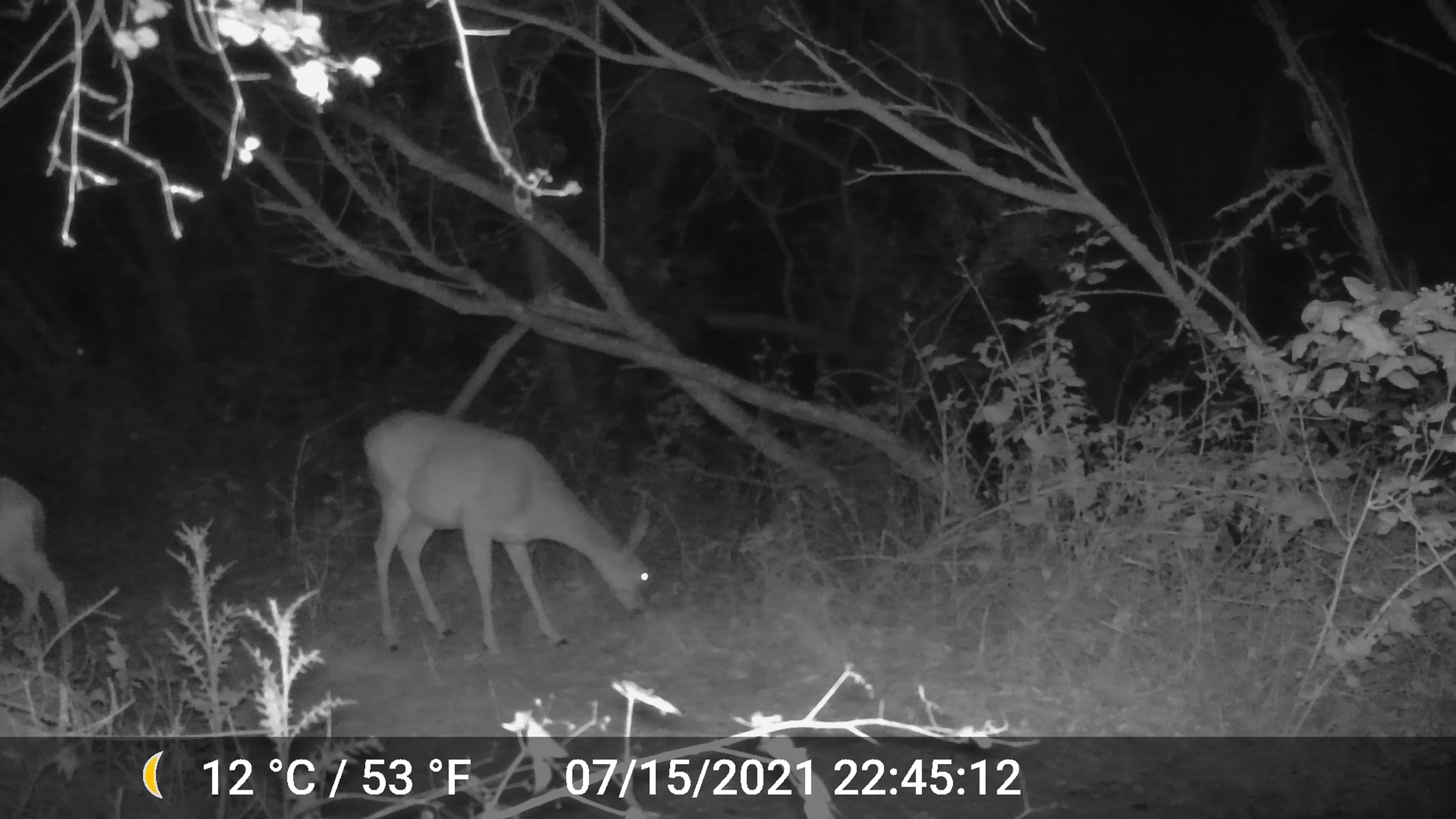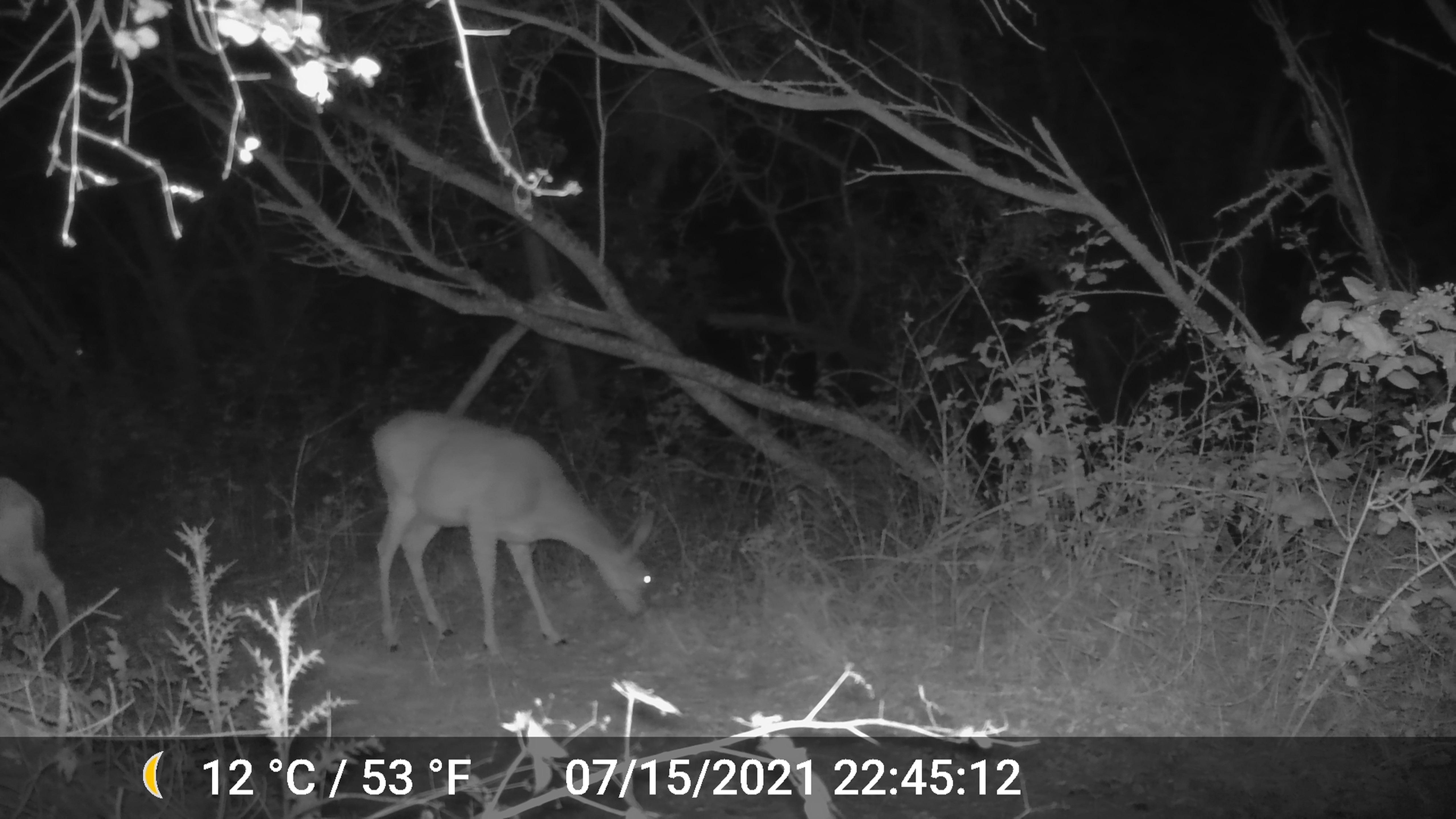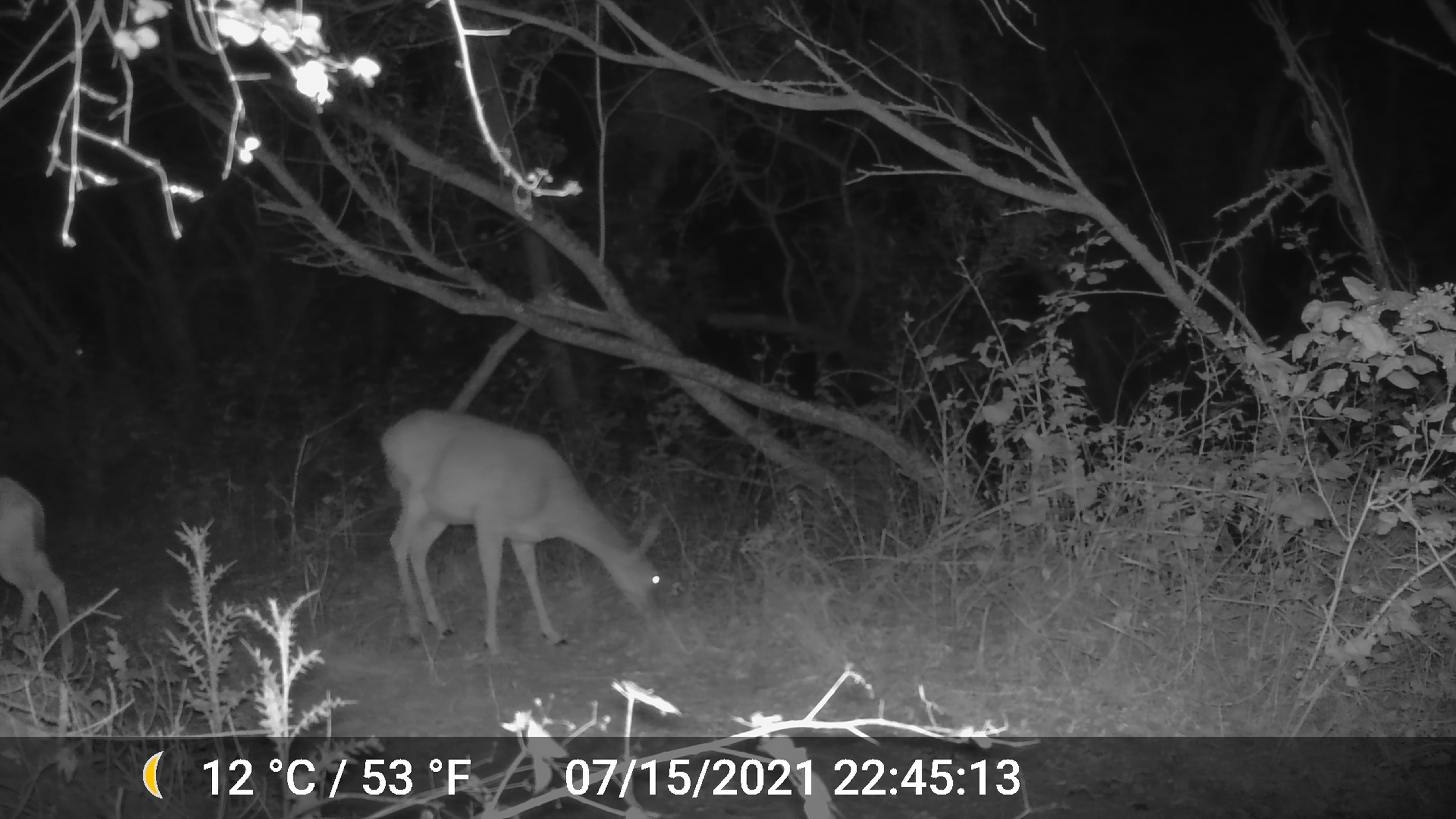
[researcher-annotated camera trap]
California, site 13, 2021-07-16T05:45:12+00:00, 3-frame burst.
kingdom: Animalia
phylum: Chordata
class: Mammalia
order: Artiodactyla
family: Cervidae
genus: Odocoileus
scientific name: Odocoileus hemionus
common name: mule deer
Mule deer (Odocoileus hemionus).